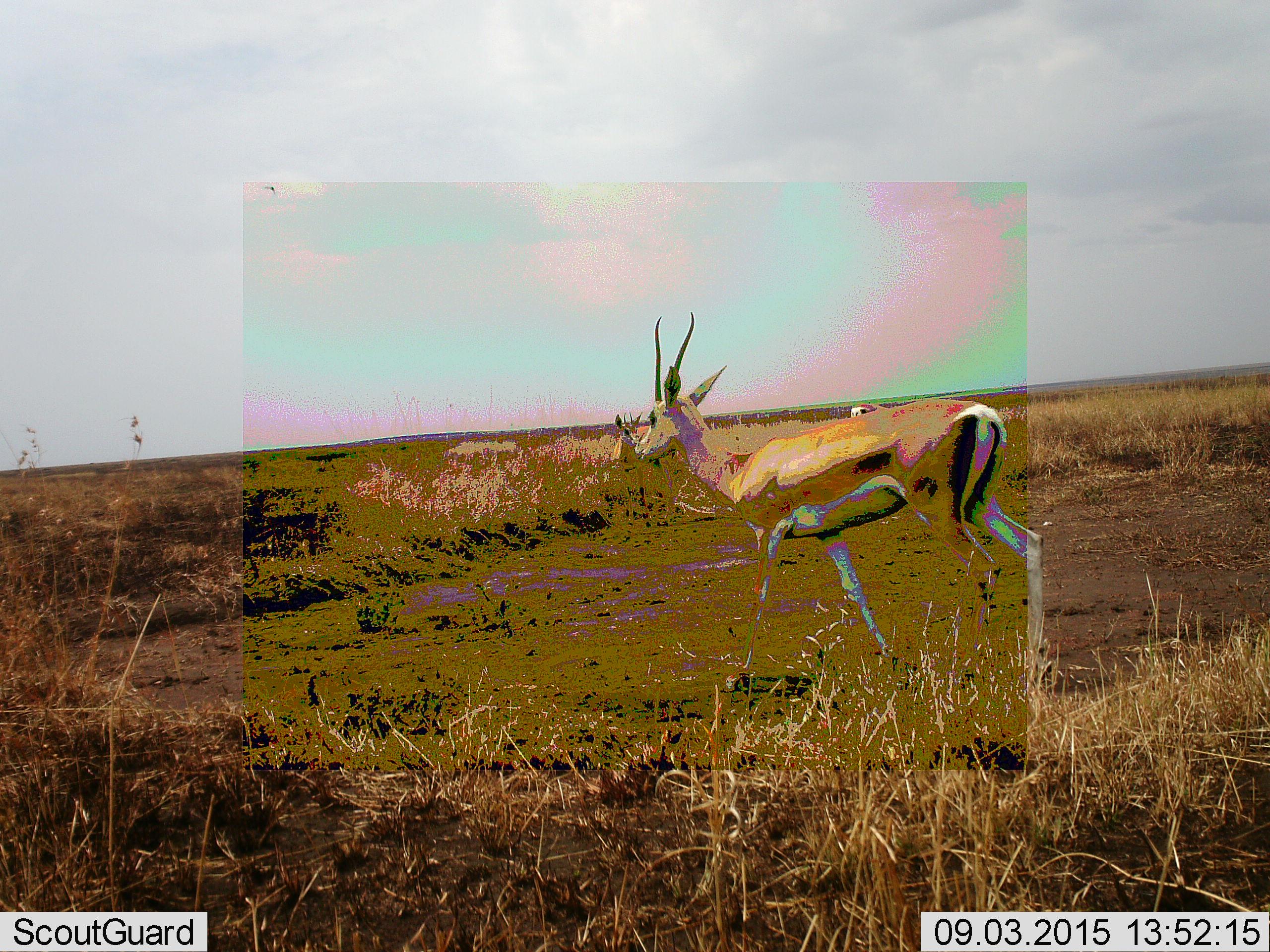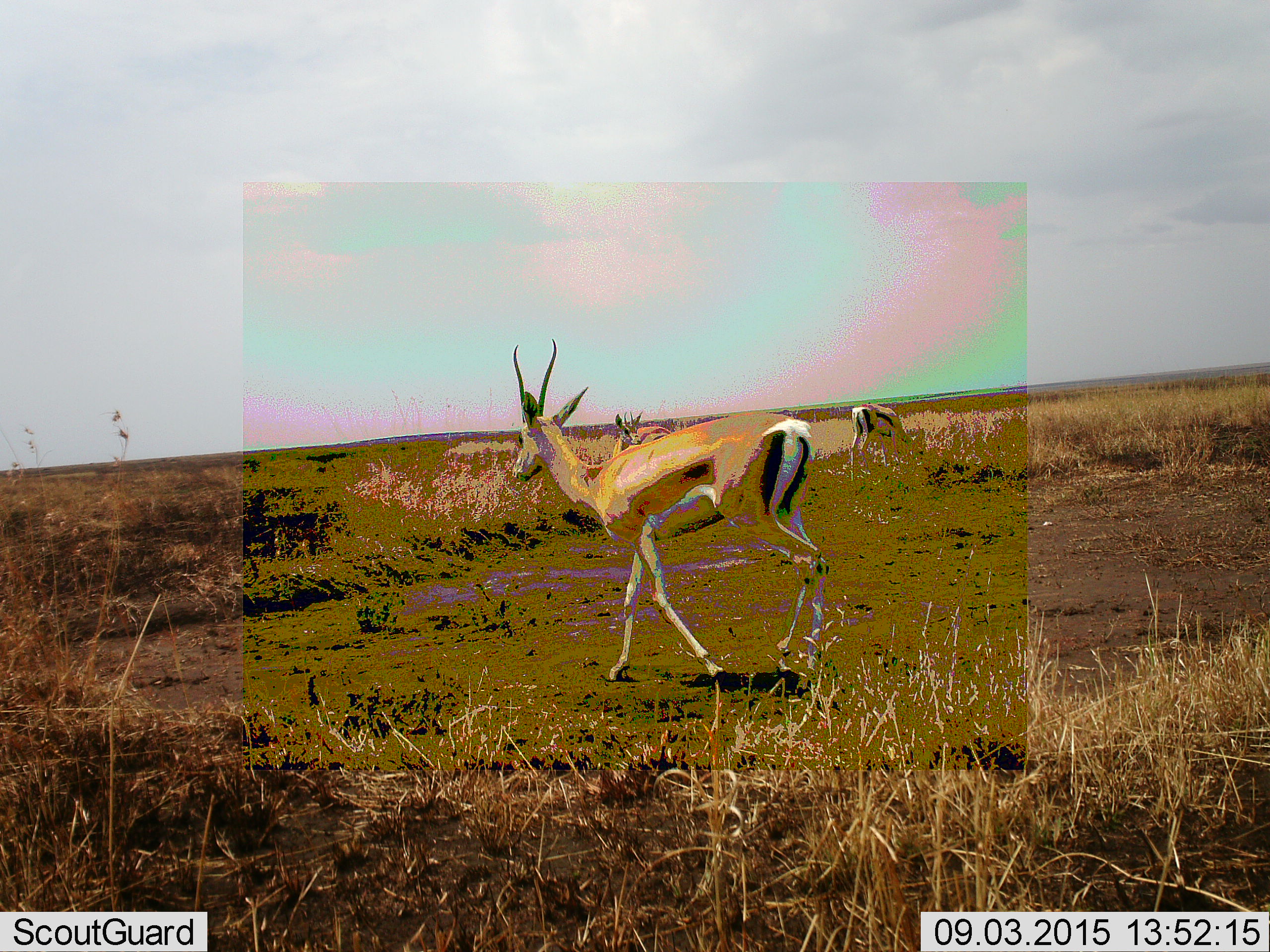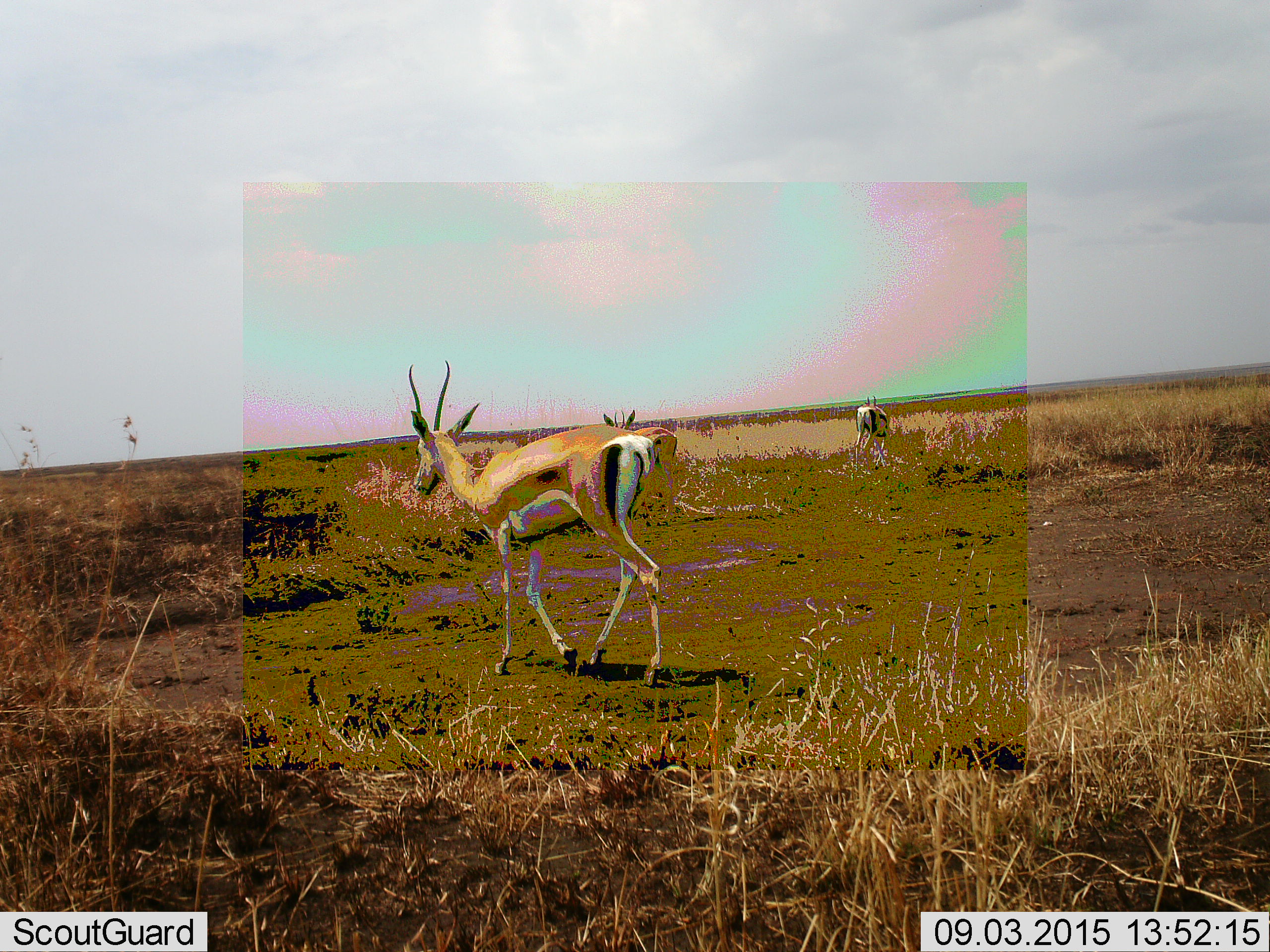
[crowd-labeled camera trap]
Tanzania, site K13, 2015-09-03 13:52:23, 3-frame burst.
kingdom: Animalia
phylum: Chordata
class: Mammalia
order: Artiodactyla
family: Bovidae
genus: Eudorcas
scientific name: Eudorcas thomsonii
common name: thomson's gazelle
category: gazellethomsons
Gazellethomsons (thomson's gazelle) (Eudorcas thomsonii), count 3. Behavior (volunteer vote fractions): standing 40%, resting 0%, moving 100%, interacting 0%. Young present (vote fraction): 0%. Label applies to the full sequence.